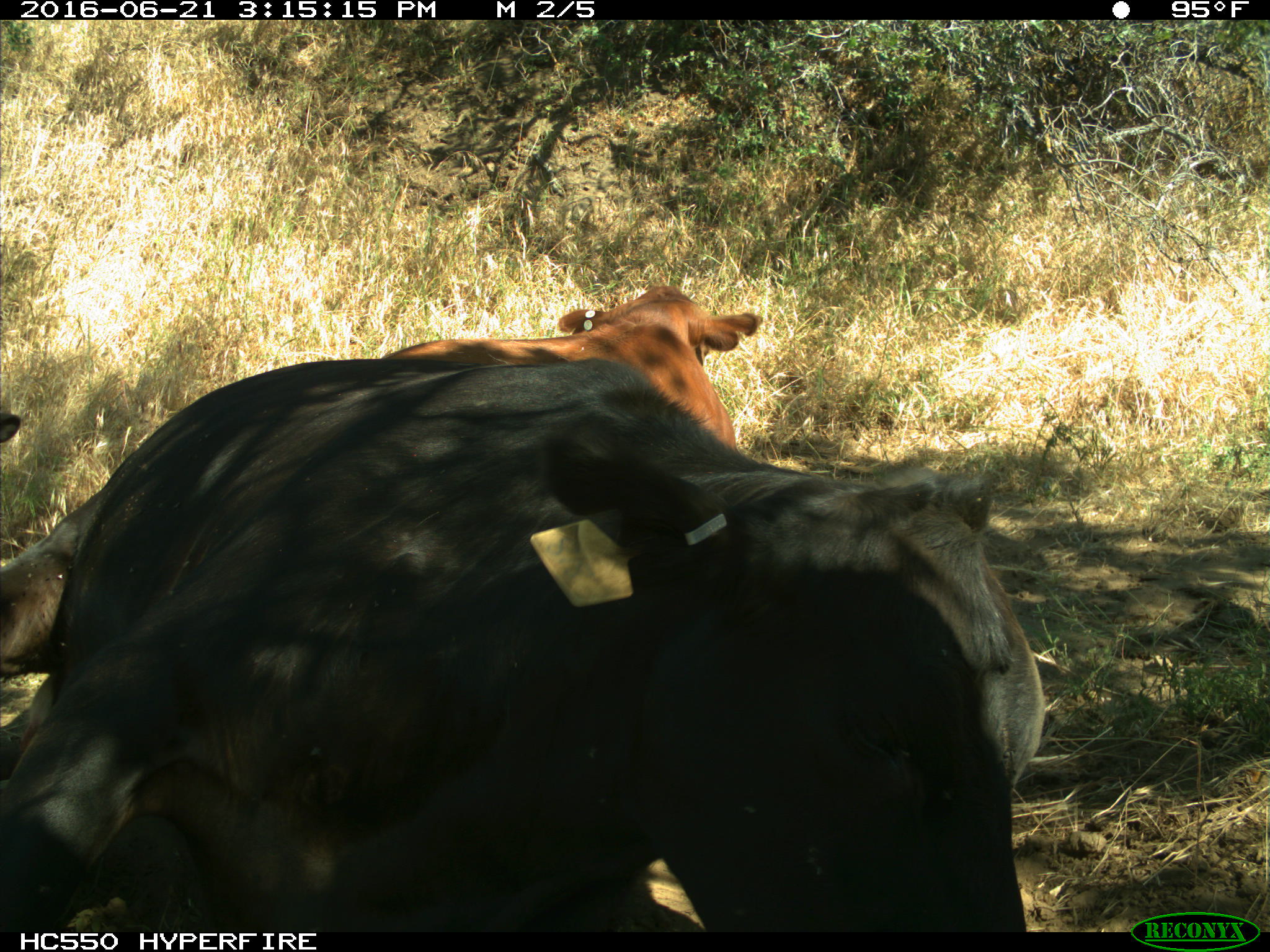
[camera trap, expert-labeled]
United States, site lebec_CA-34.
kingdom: Animalia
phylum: Chordata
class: Mammalia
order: Artiodactyla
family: Bovidae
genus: Bos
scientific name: Bos taurus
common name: domestic cow